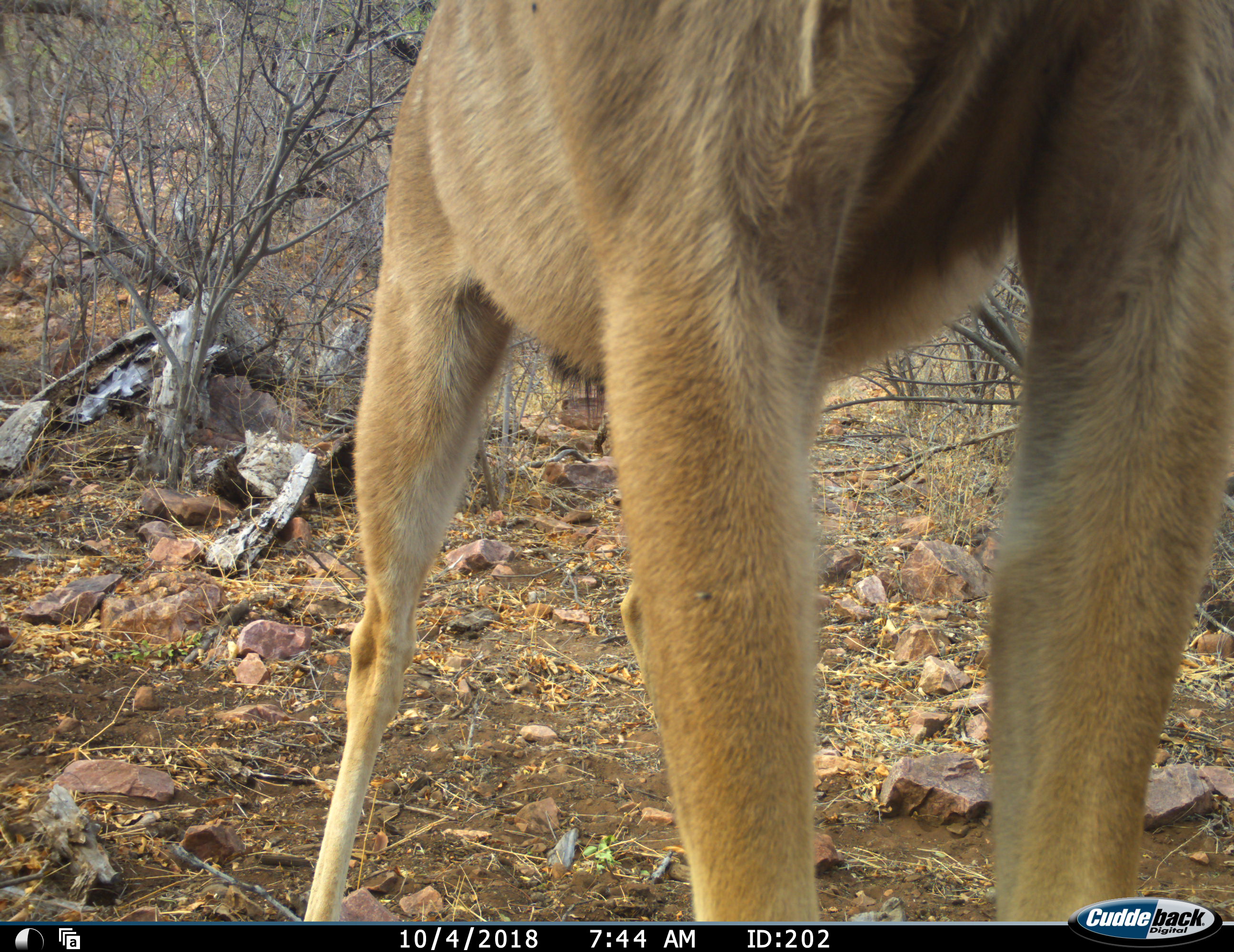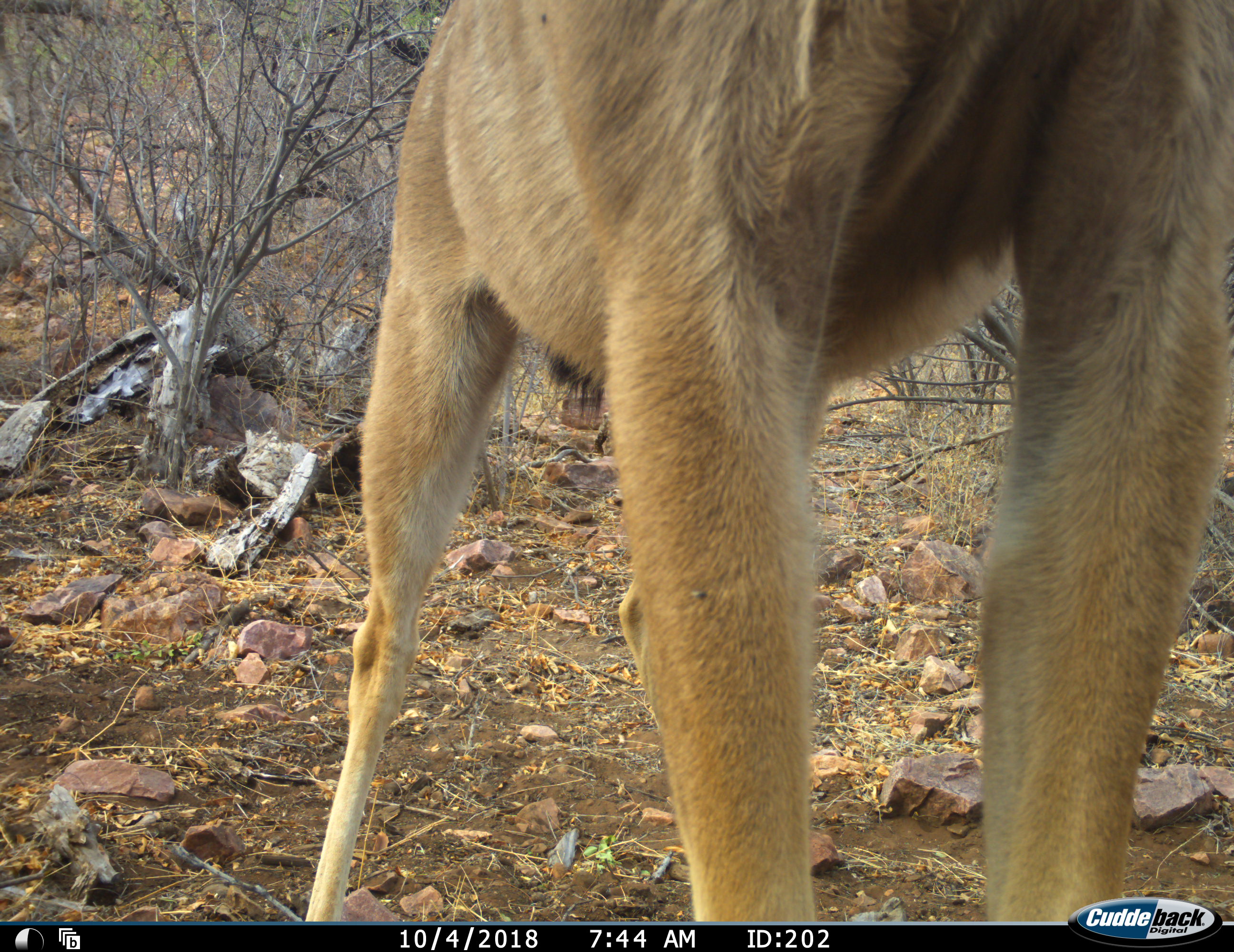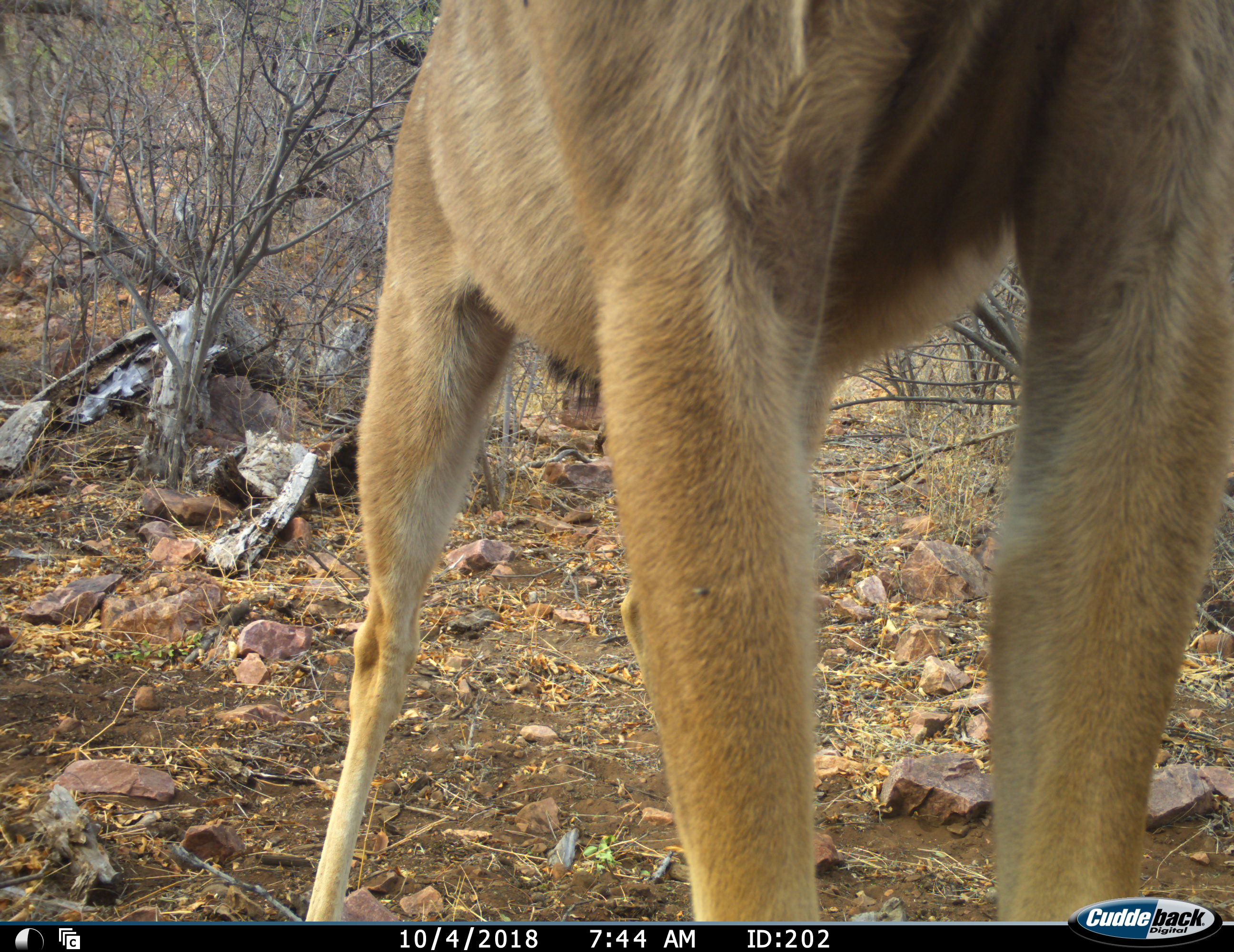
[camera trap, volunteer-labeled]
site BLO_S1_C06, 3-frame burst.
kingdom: Animalia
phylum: Chordata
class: Mammalia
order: Artiodactyla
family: Bovidae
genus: Tragelaphus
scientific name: Tragelaphus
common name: kudu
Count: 1.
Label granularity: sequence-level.